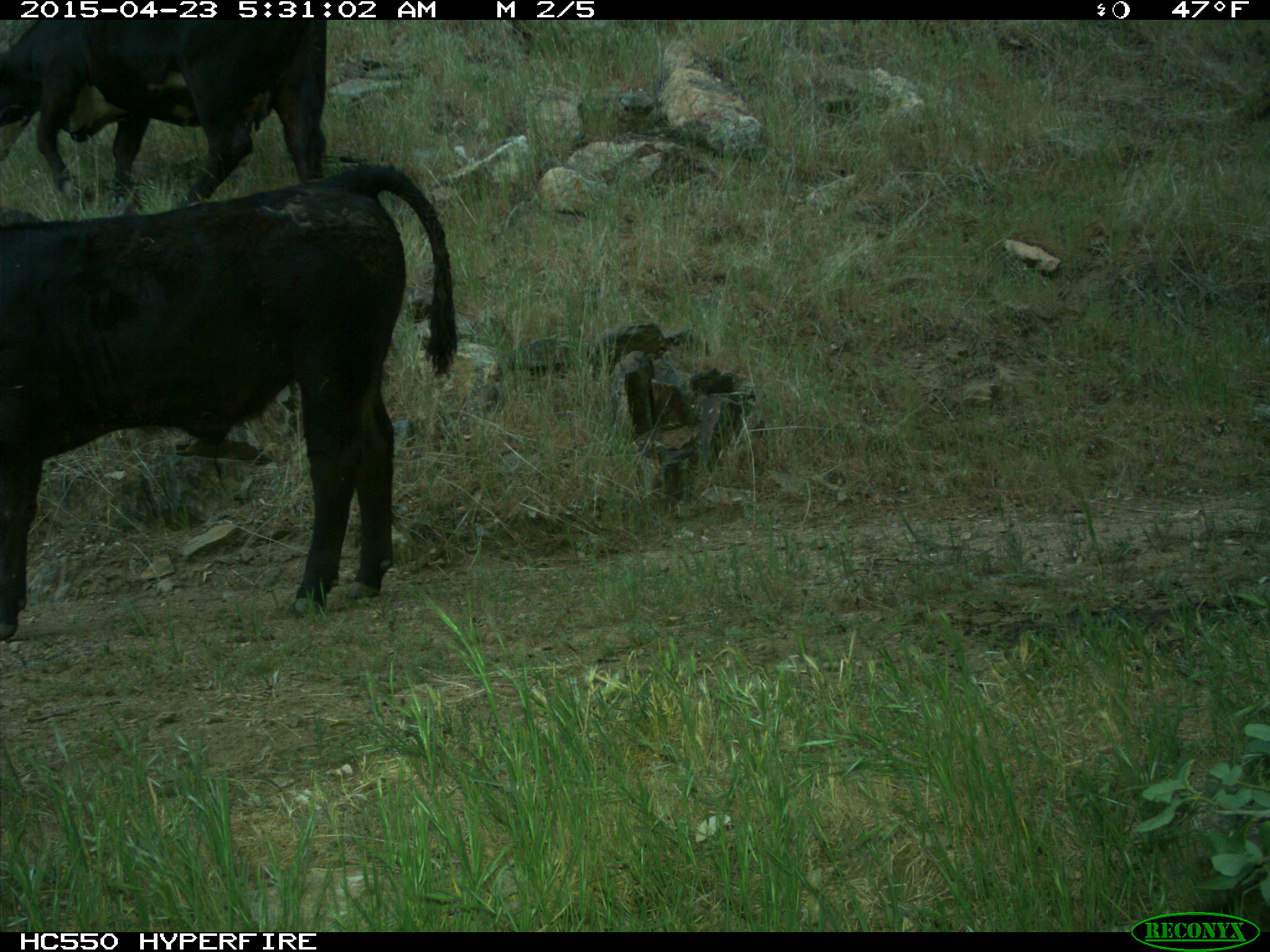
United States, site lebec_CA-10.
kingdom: Animalia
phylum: Chordata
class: Mammalia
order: Artiodactyla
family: Bovidae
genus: Bos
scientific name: Bos taurus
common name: domestic cow